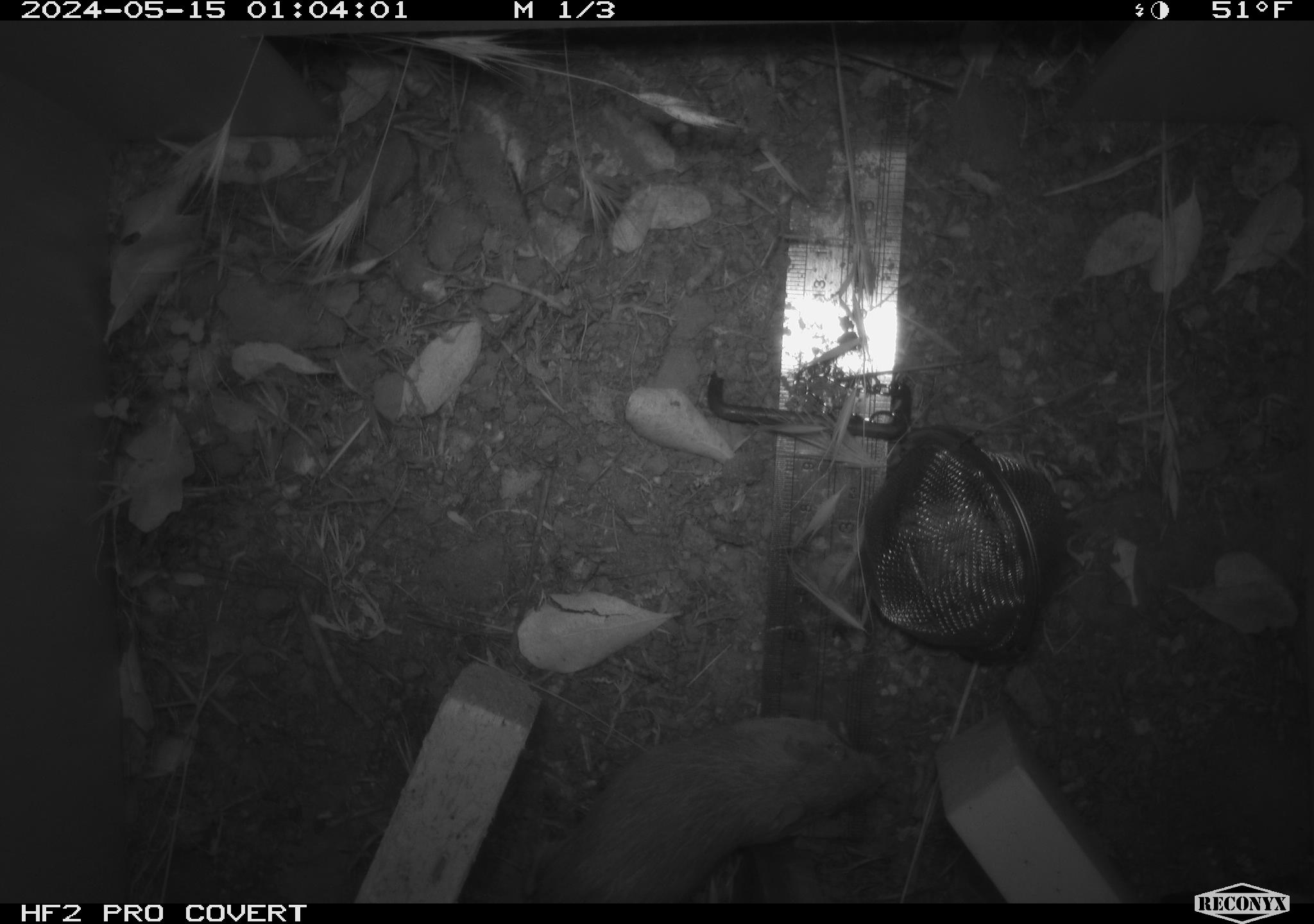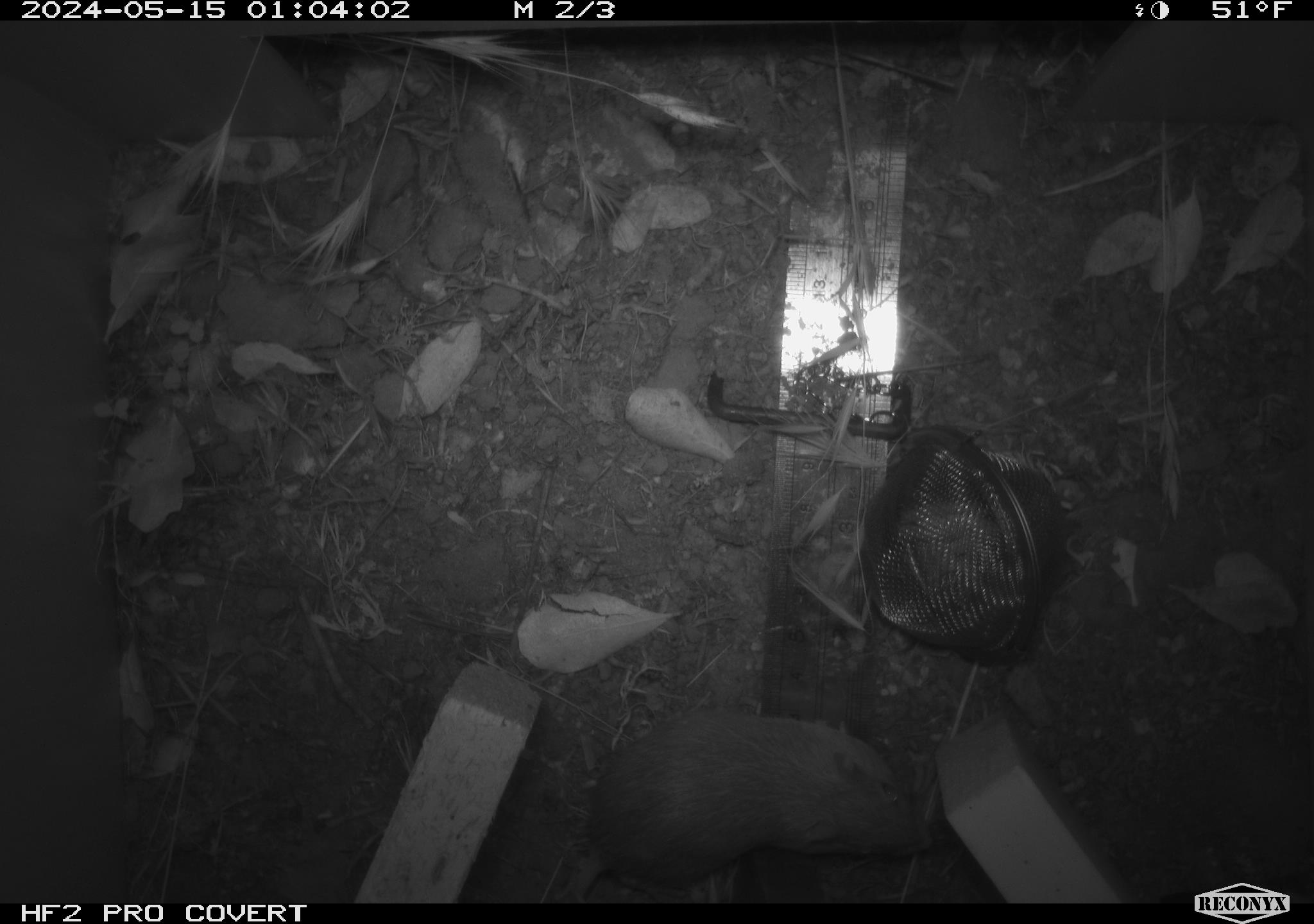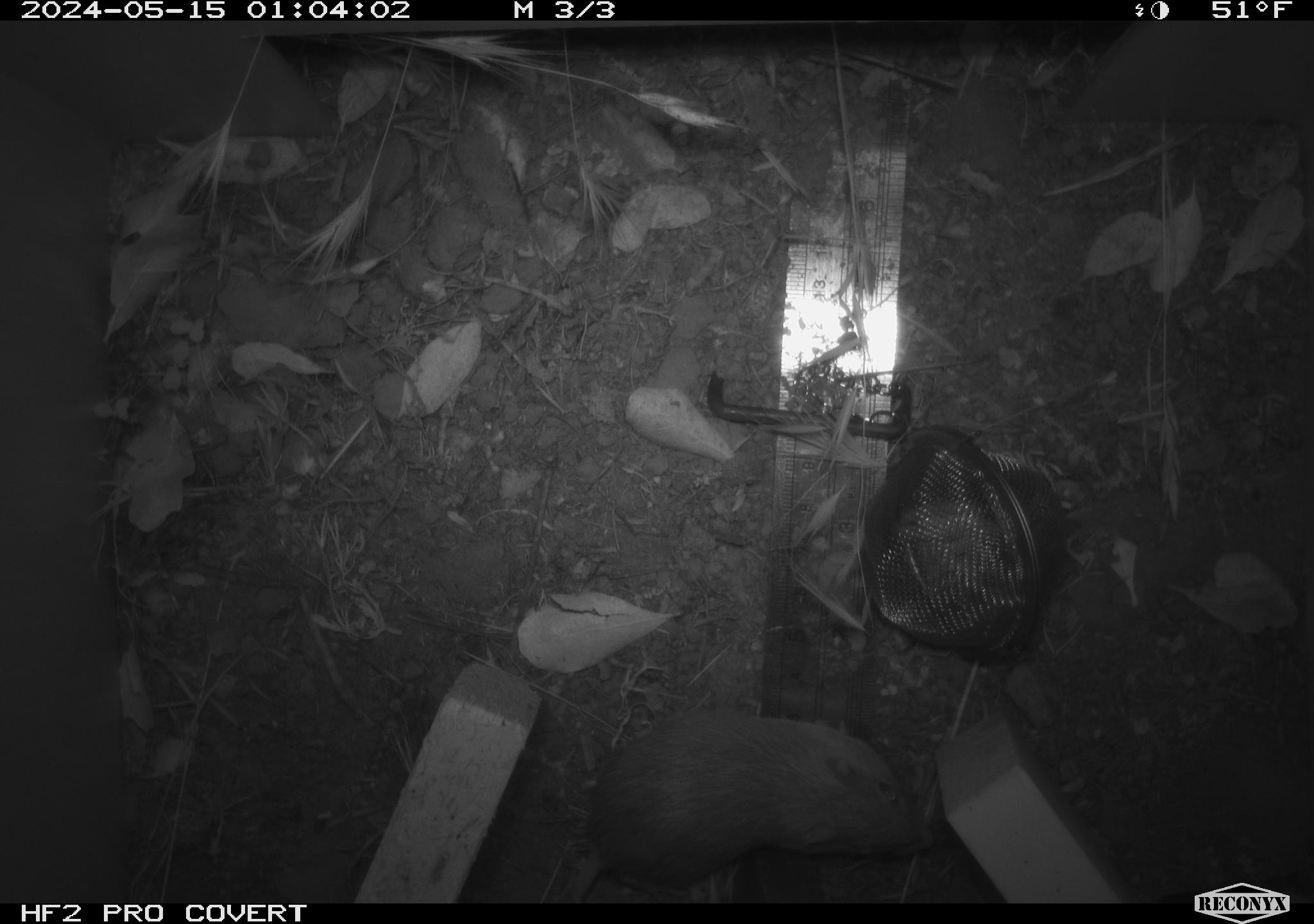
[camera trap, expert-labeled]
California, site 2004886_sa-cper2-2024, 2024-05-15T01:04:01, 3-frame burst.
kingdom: Animalia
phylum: Chordata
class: Mammalia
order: Rodentia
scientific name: Rodentia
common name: rodent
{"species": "rodent (Rodentia)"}